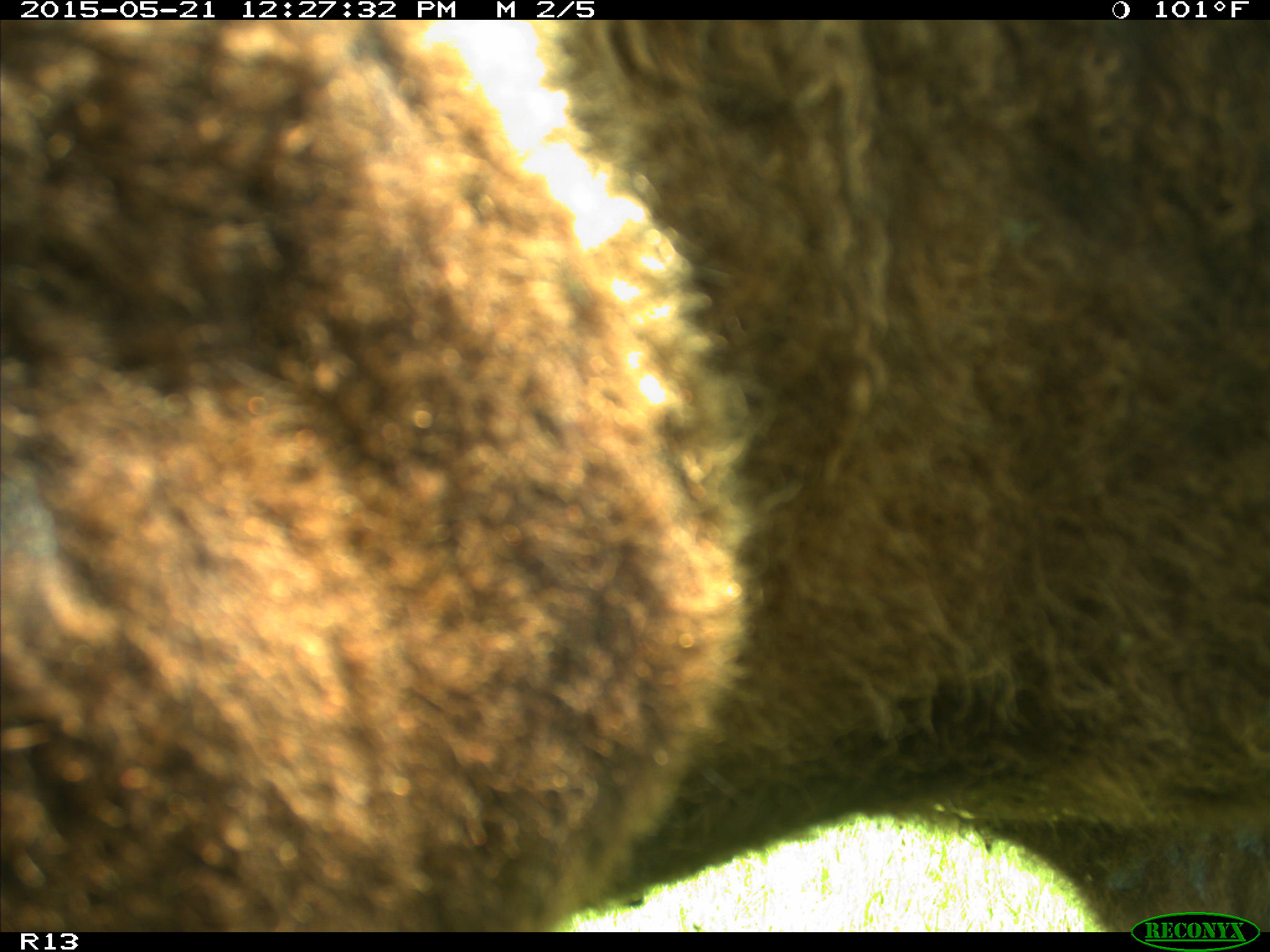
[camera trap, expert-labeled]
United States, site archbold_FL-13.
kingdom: Animalia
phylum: Chordata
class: Mammalia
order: Artiodactyla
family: Bovidae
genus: Bos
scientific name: Bos taurus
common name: domestic cow